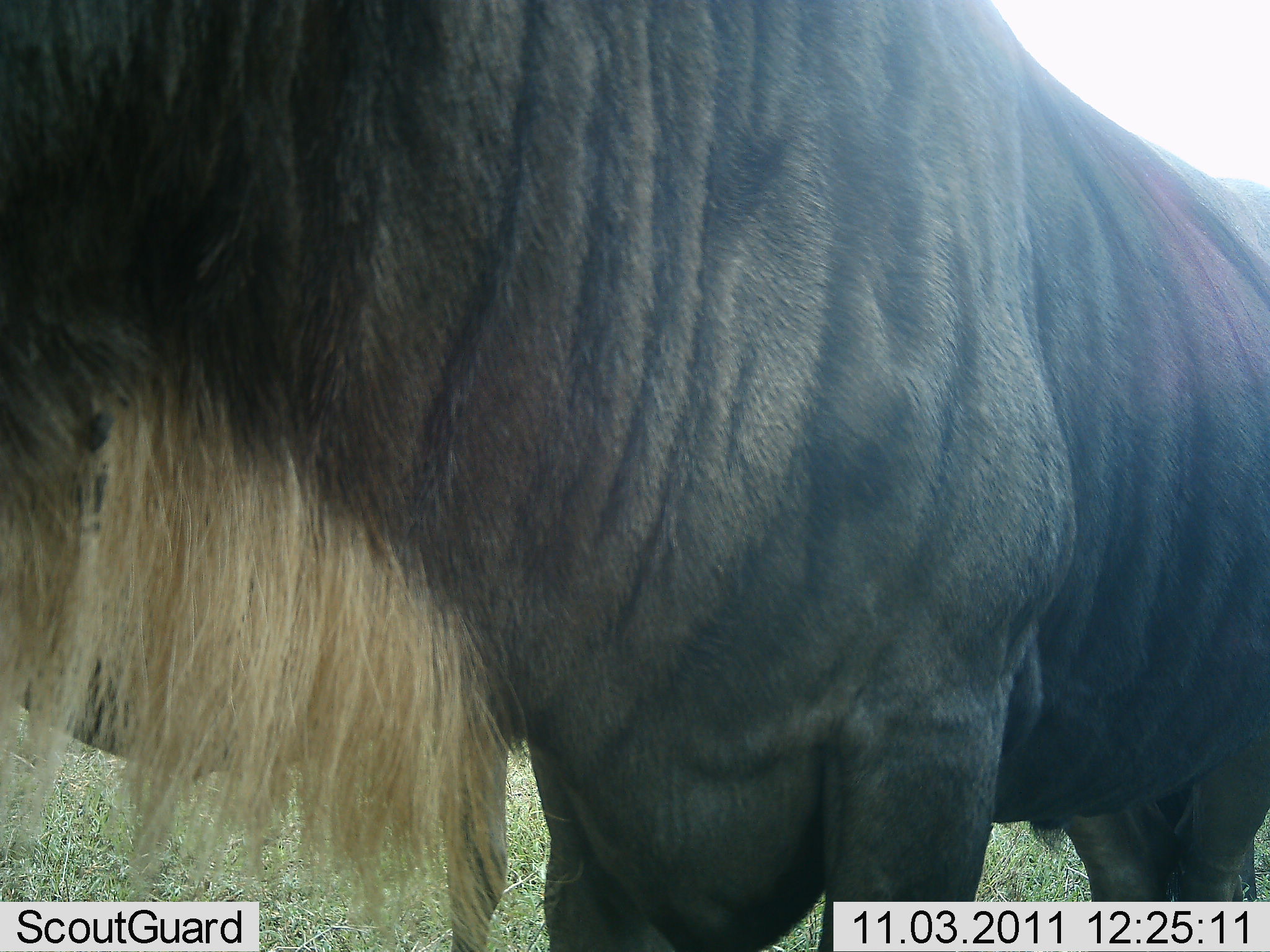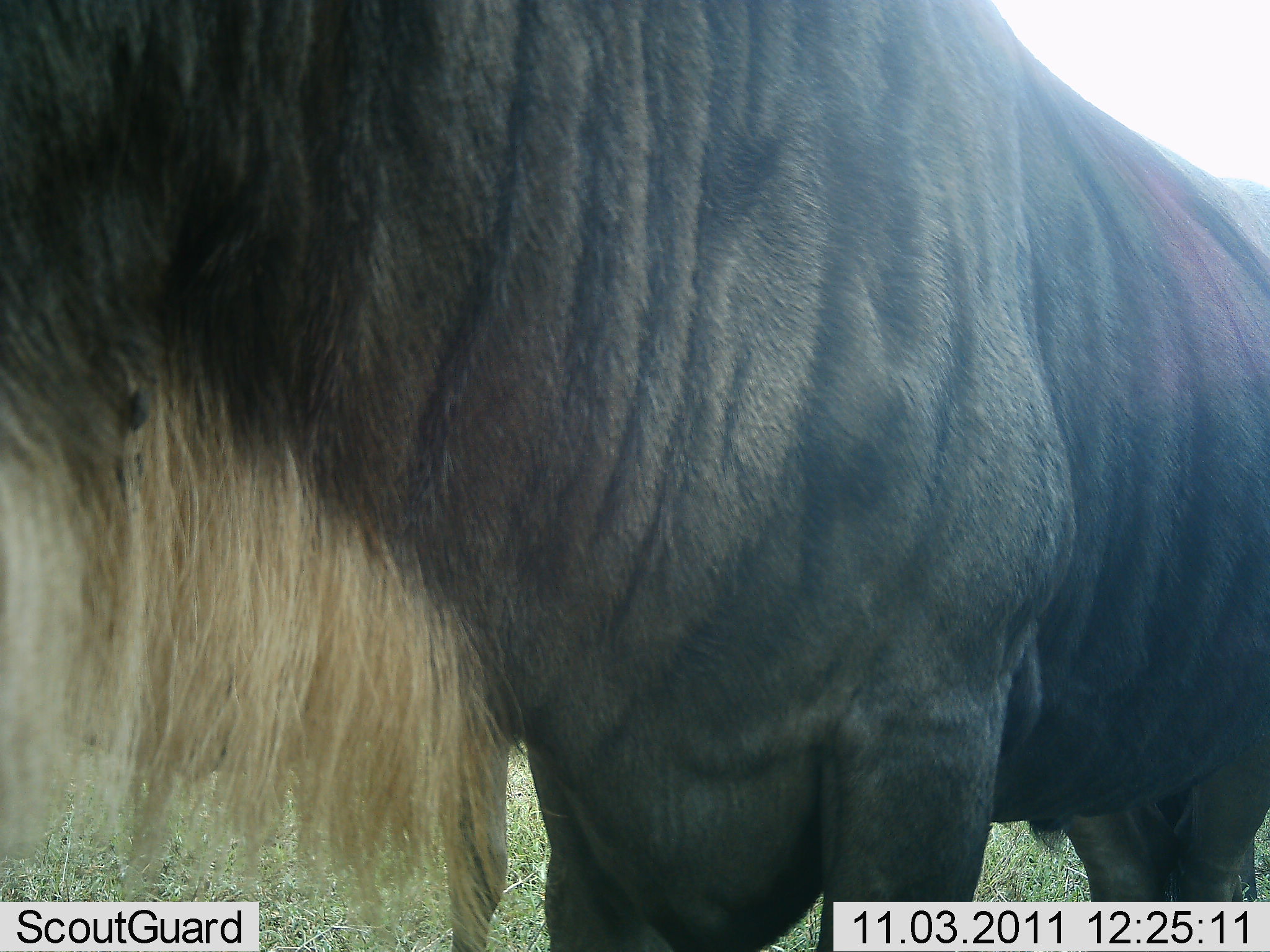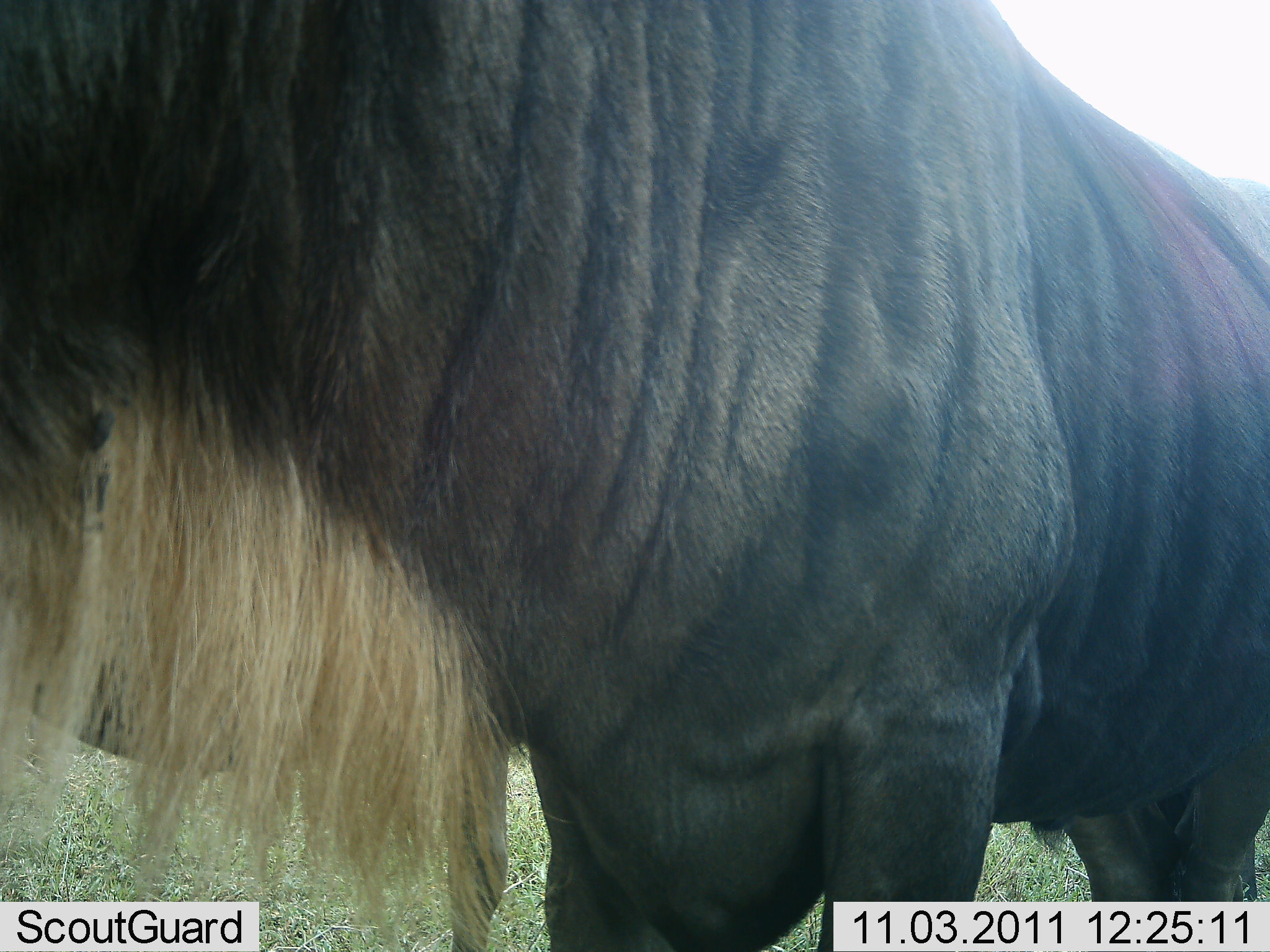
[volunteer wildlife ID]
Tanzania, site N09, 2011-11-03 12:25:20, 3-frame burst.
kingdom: Animalia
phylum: Chordata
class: Mammalia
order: Artiodactyla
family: Bovidae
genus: Connochaetes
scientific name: Connochaetes taurinus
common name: blue wildebeest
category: wildebeest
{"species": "wildebeest (blue wildebeest) (Connochaetes taurinus)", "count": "1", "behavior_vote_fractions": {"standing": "100%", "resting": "0%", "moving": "0%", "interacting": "0%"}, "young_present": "0%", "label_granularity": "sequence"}